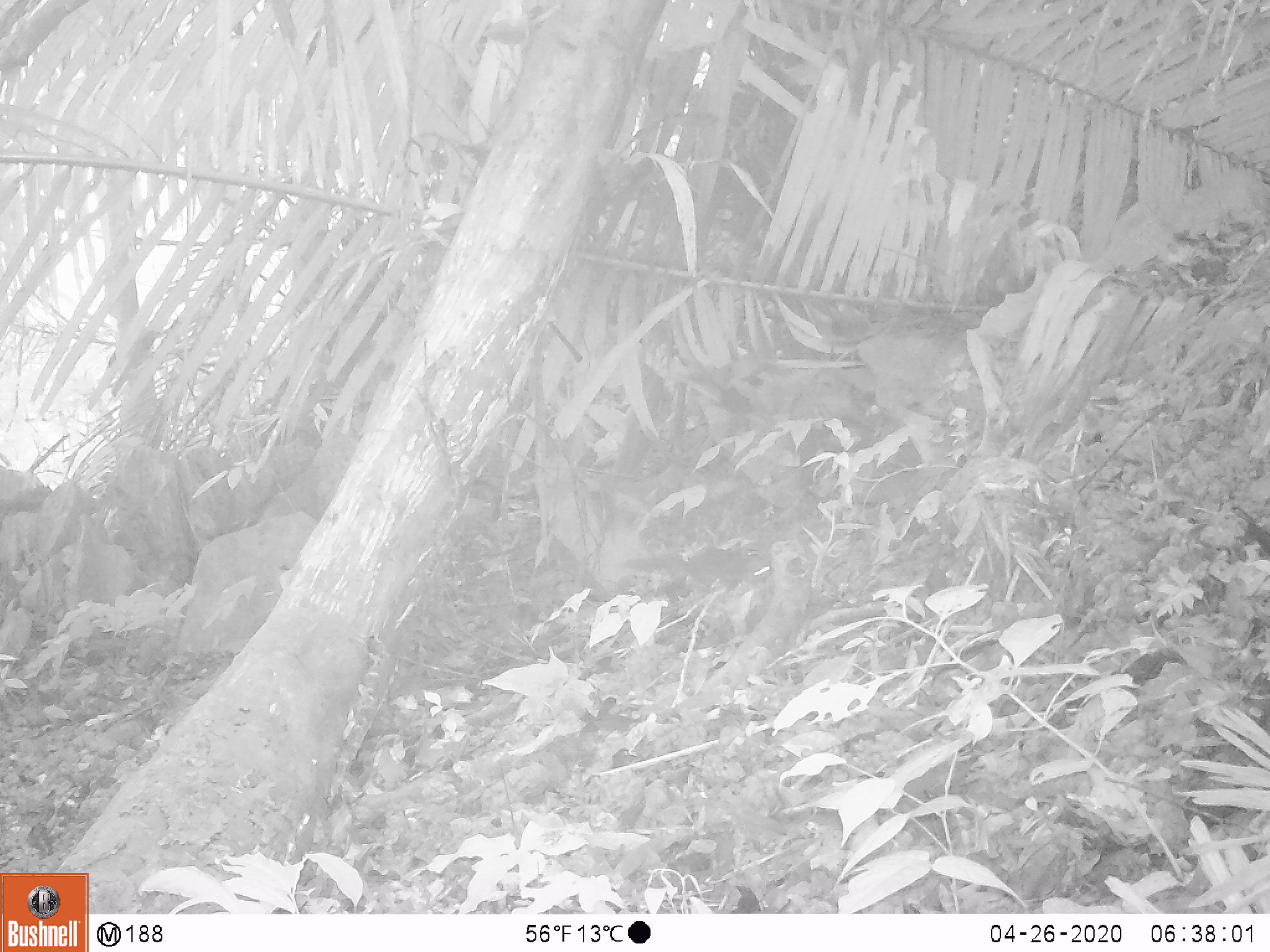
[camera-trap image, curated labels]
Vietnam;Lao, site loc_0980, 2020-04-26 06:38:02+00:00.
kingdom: Animalia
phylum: Chordata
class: Mammalia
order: Rodentia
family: Sciuridae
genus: Dremomys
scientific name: Dremomys rufigenis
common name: red-cheeked squirrel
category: red cheeked squirrel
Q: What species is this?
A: Red cheeked squirrel (red-cheeked squirrel) (Dremomys rufigenis).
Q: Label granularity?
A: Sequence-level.